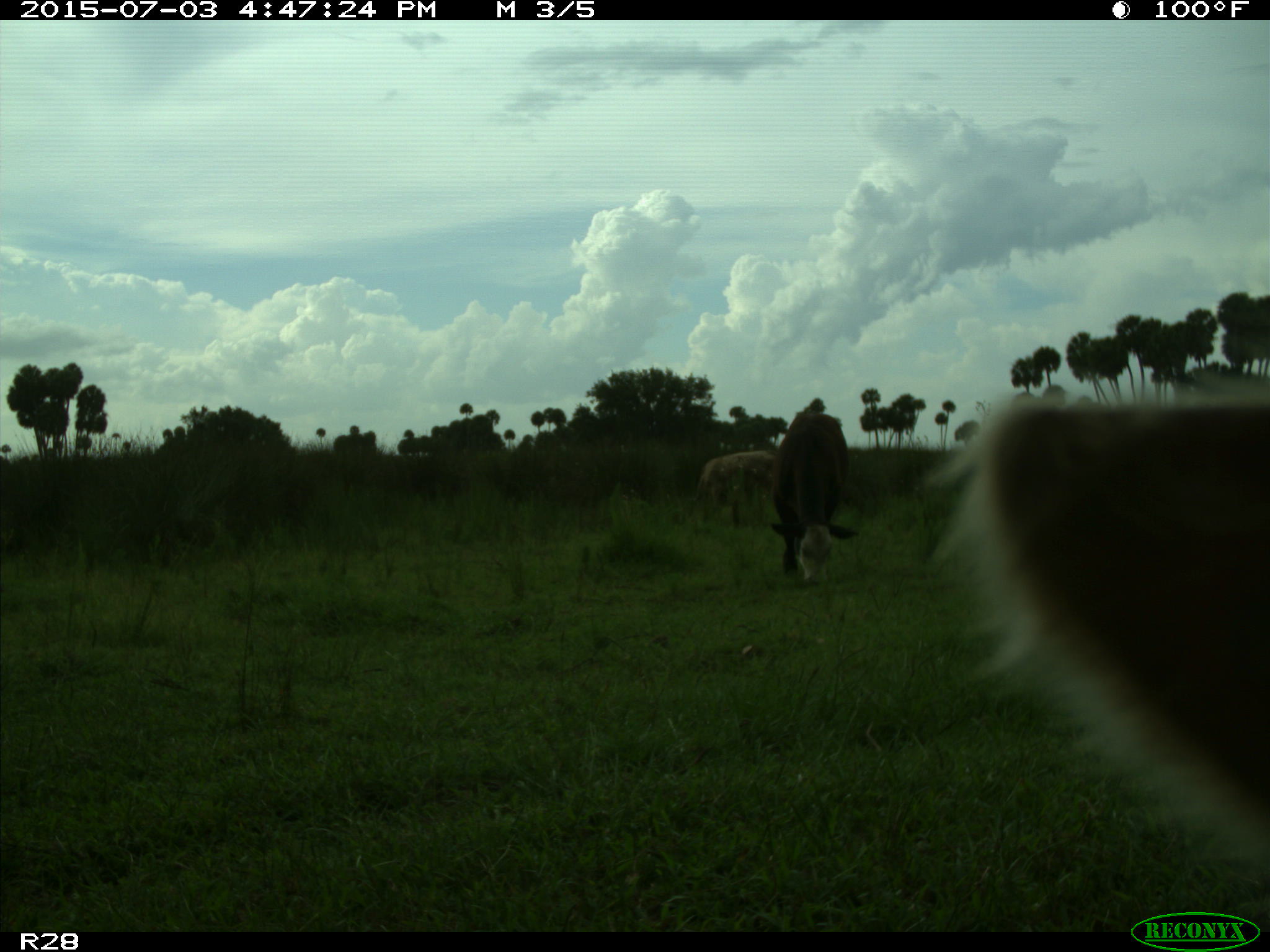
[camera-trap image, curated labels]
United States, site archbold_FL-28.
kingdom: Animalia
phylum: Chordata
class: Mammalia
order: Artiodactyla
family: Bovidae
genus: Bos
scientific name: Bos taurus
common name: domestic cow